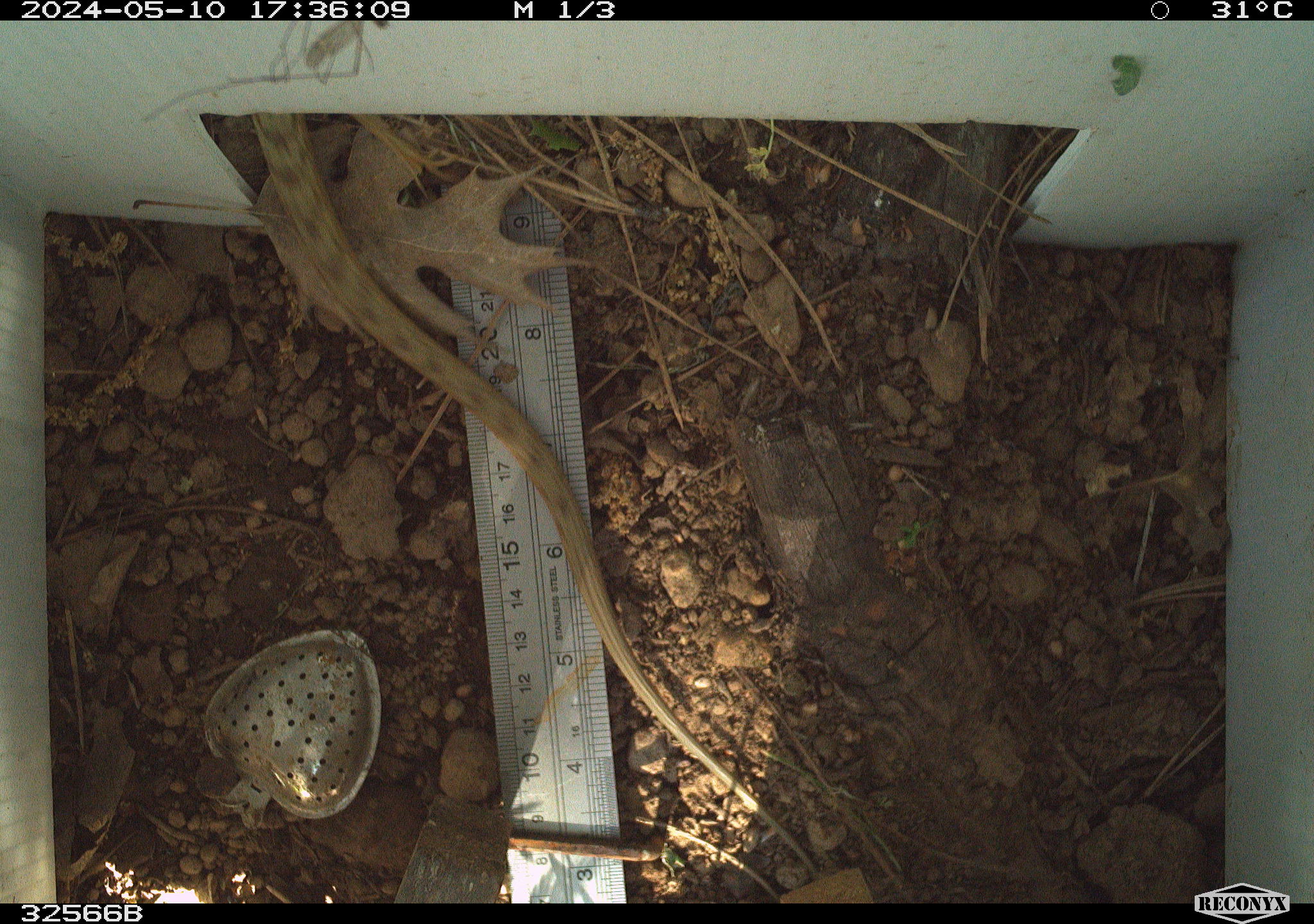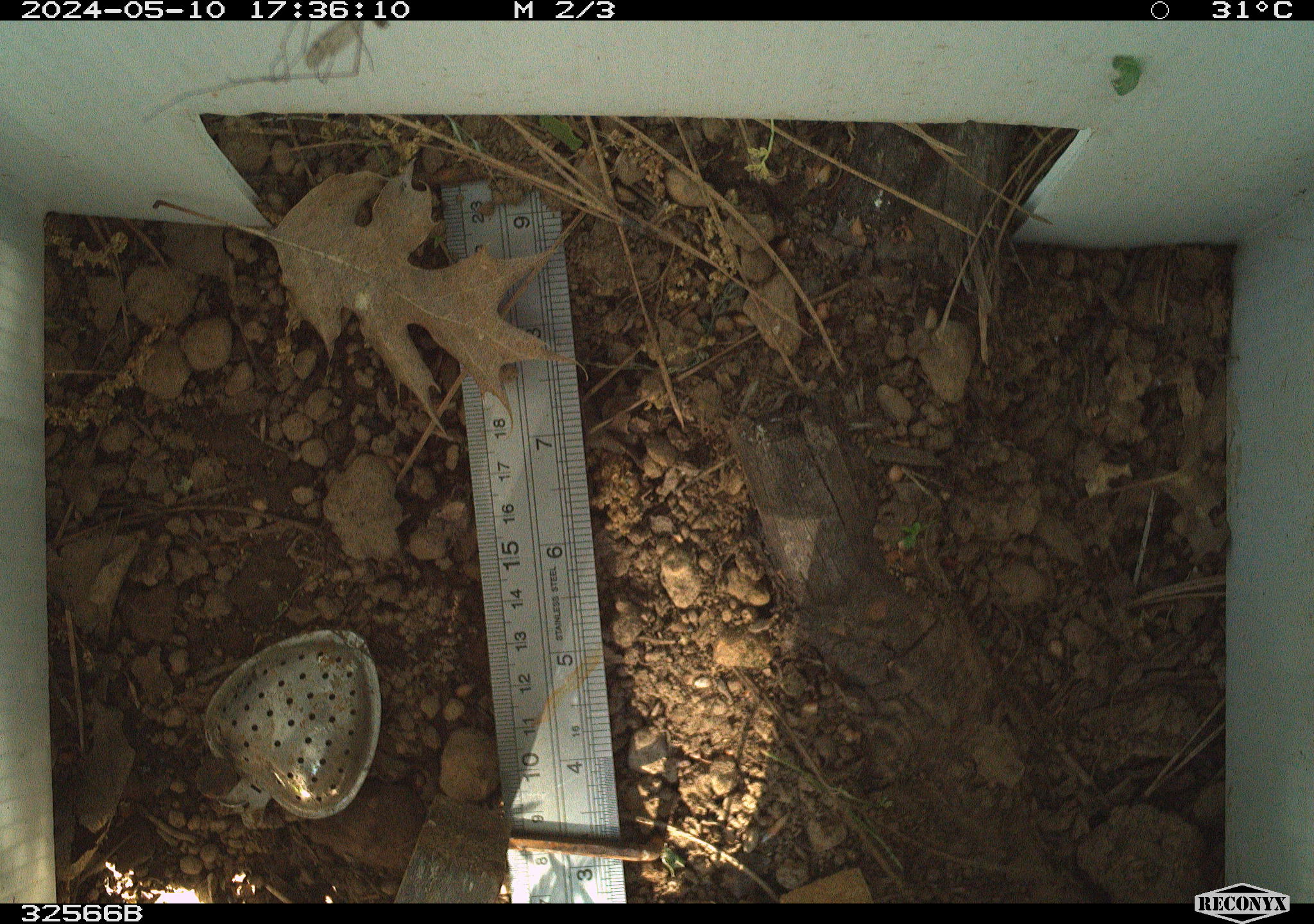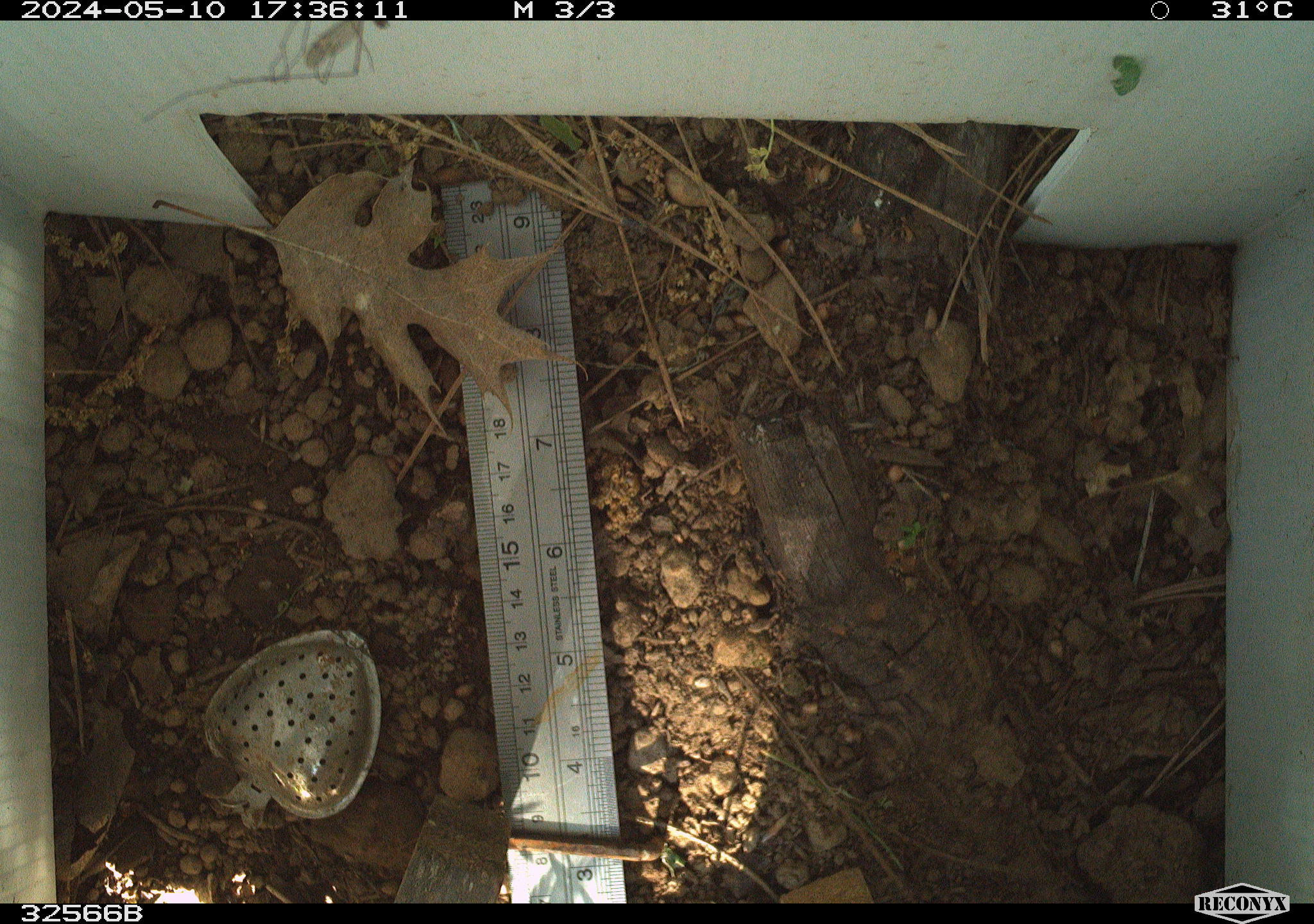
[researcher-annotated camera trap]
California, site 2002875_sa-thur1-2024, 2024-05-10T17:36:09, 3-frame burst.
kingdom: Animalia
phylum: Chordata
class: Reptilia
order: Squamata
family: Anguidae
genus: Elgaria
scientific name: Elgaria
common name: alligator lizards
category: elgaria species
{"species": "elgaria species (alligator lizards) (Elgaria)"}